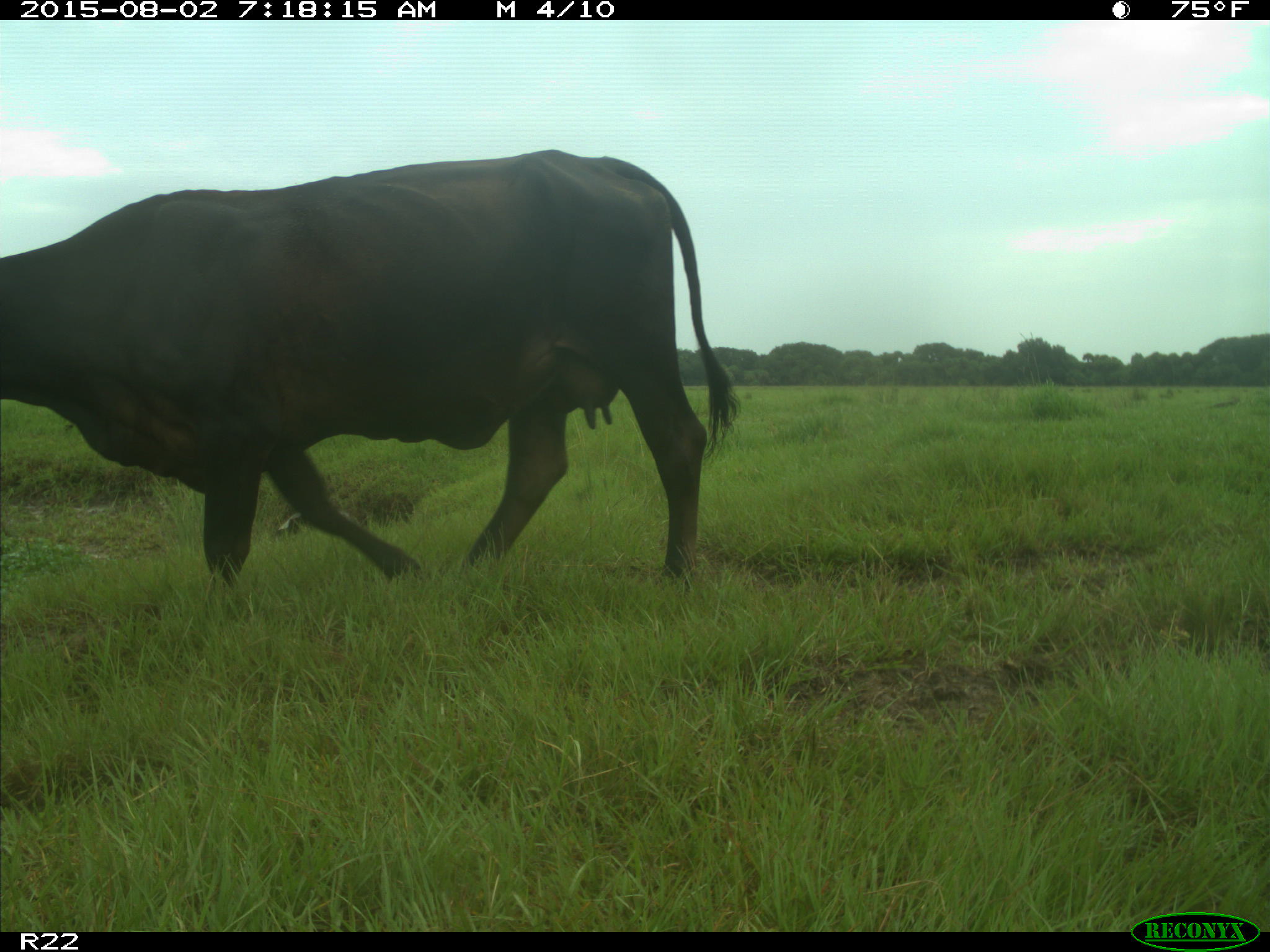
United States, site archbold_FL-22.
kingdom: Animalia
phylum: Chordata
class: Mammalia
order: Artiodactyla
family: Bovidae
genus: Bos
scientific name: Bos taurus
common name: domestic cow